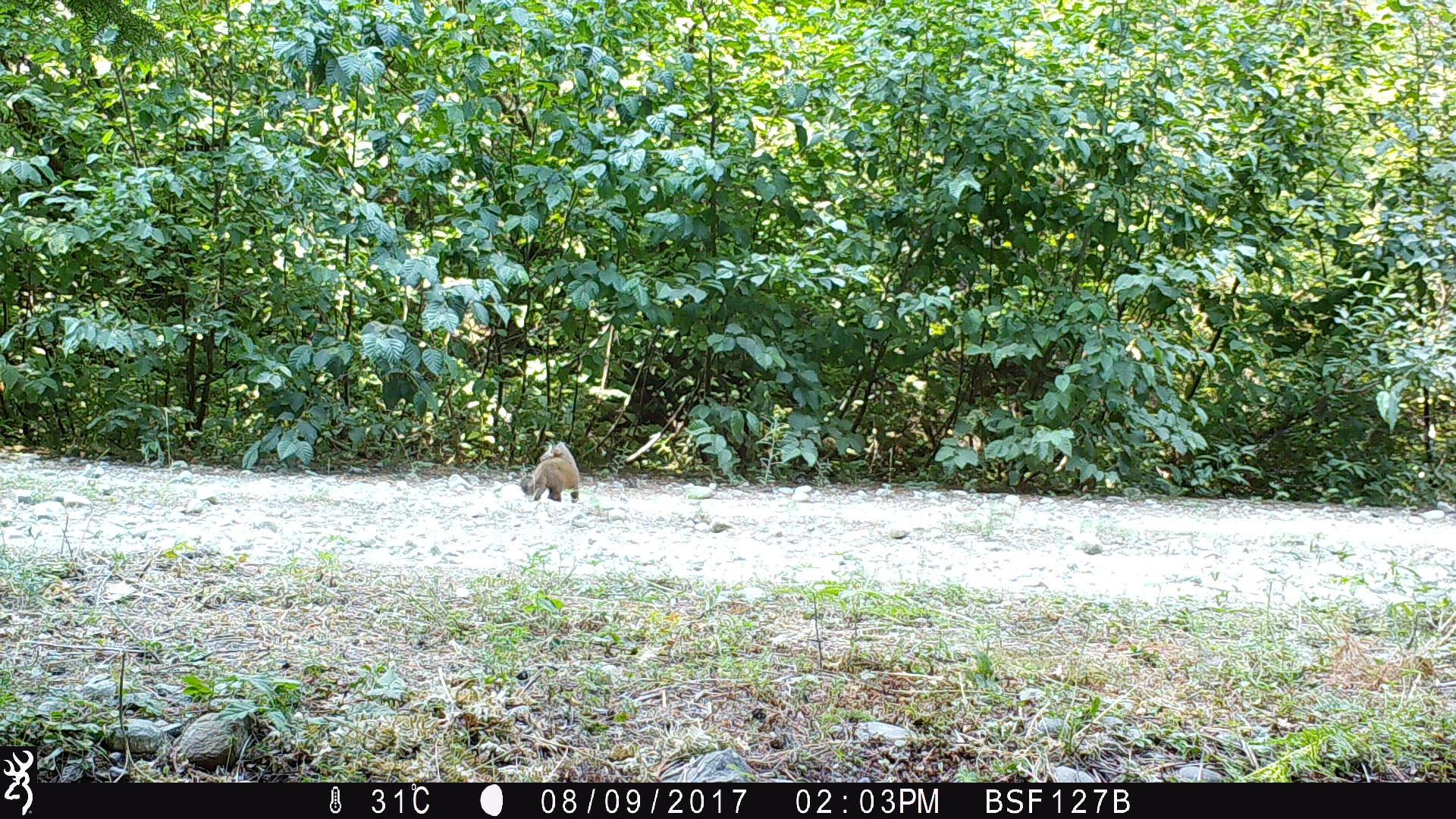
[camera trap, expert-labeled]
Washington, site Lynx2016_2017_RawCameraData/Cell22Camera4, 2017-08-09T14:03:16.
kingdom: Animalia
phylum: Chordata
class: Mammalia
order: Carnivora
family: Mustelidae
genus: Martes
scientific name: Martes americana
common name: american marten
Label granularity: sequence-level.